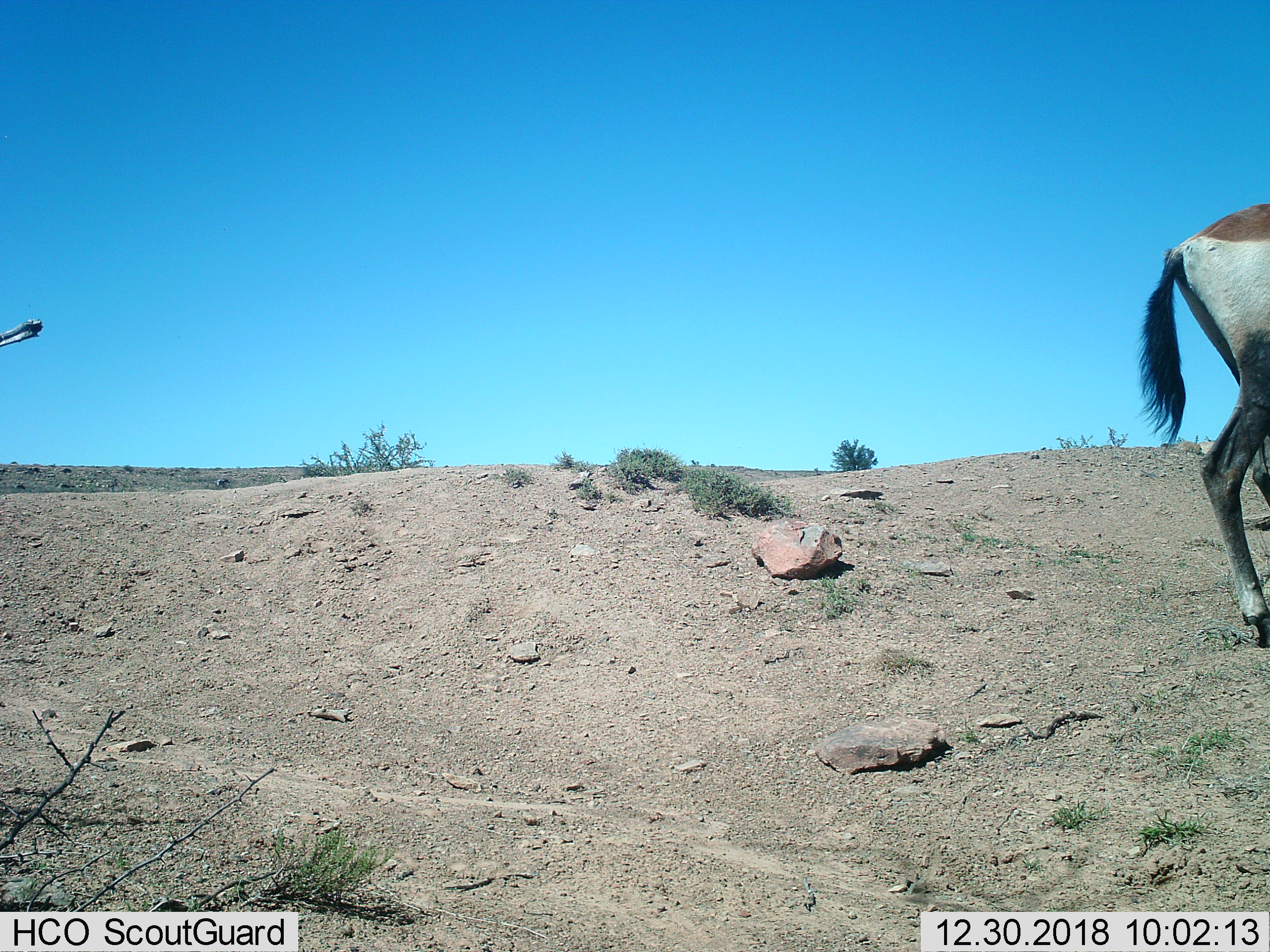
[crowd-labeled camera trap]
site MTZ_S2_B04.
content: unidentified animal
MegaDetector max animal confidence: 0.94